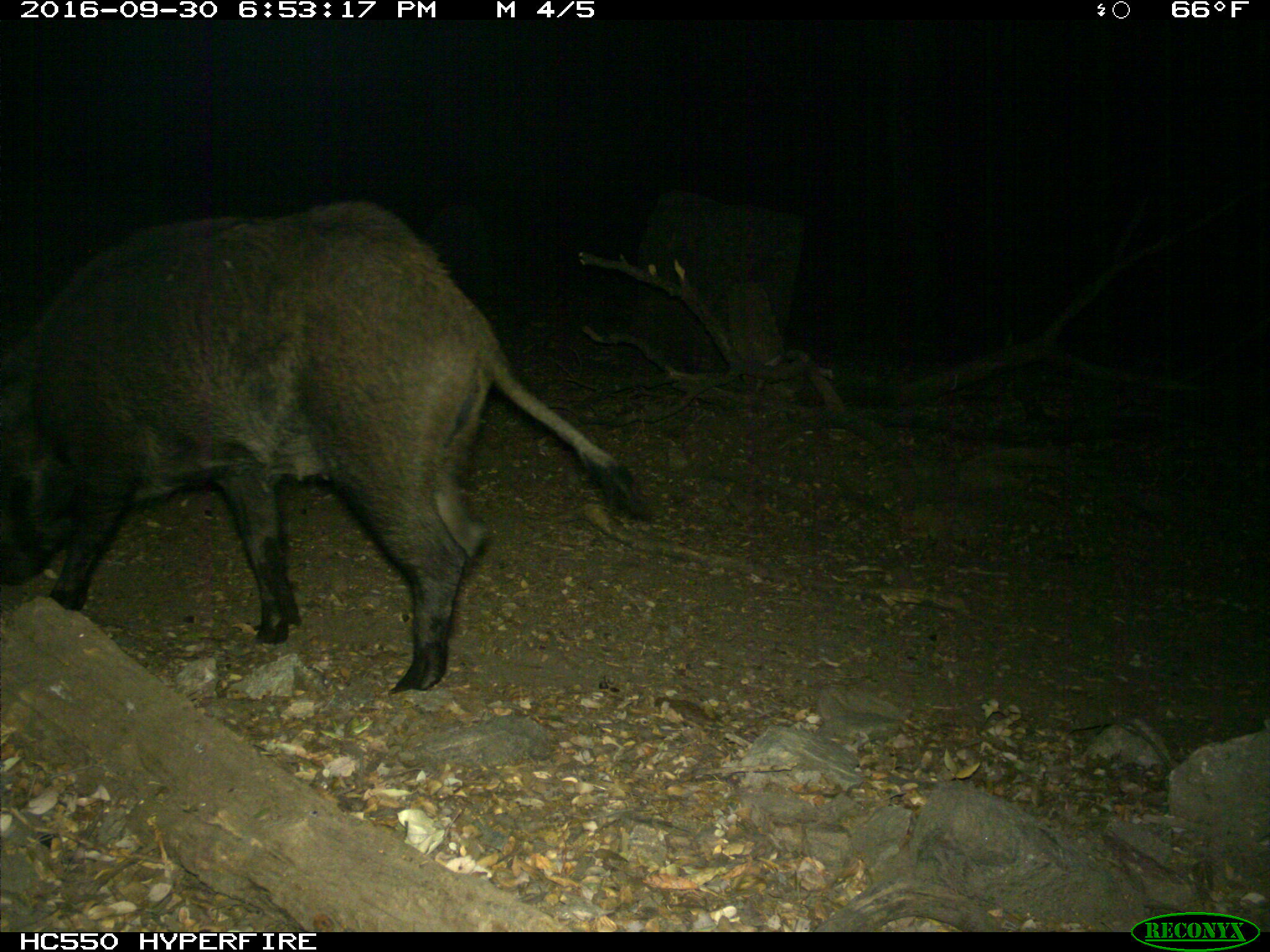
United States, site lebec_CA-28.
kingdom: Animalia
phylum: Chordata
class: Mammalia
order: Artiodactyla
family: Suidae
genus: Sus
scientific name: Sus scrofa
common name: wild boar